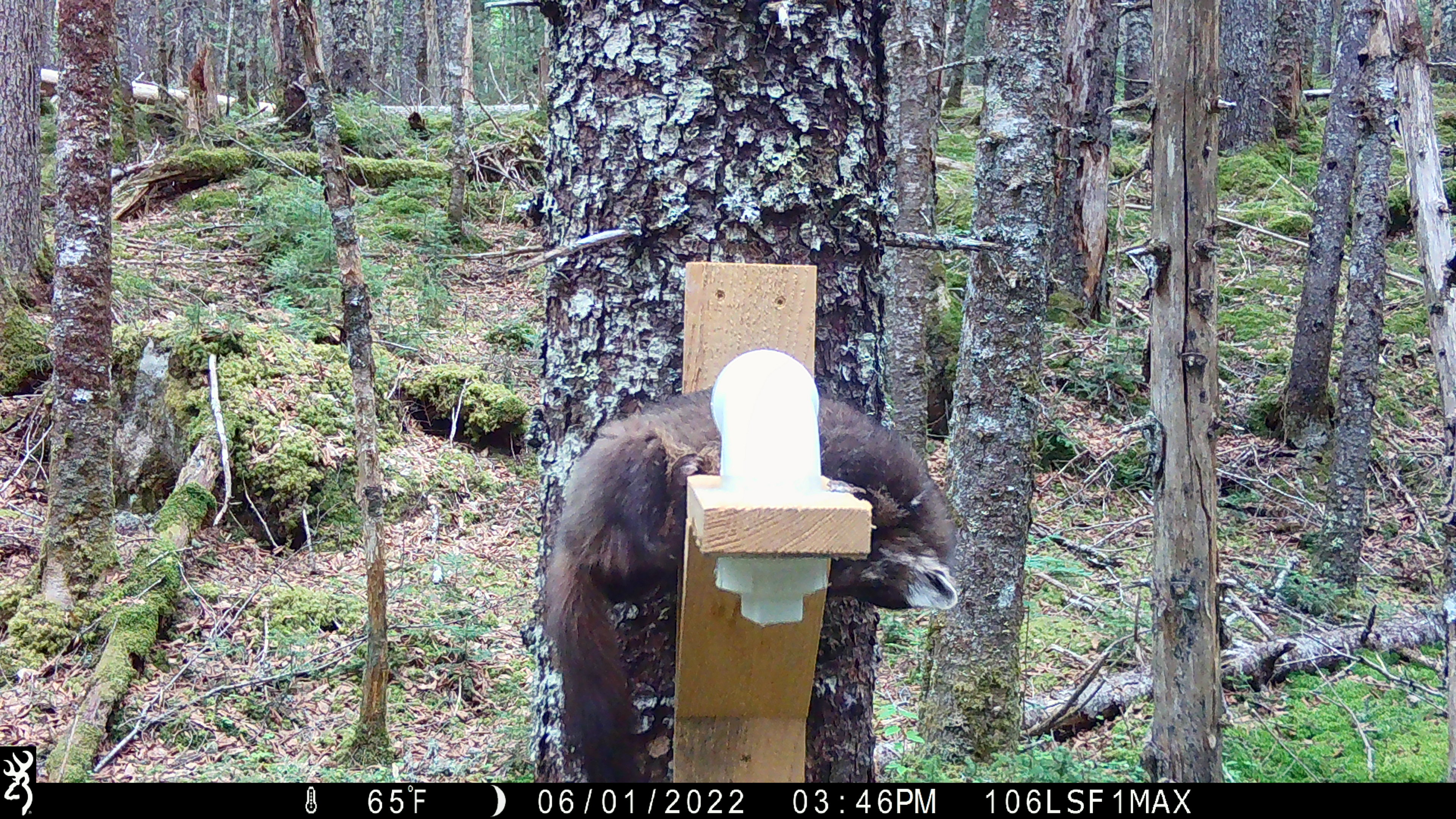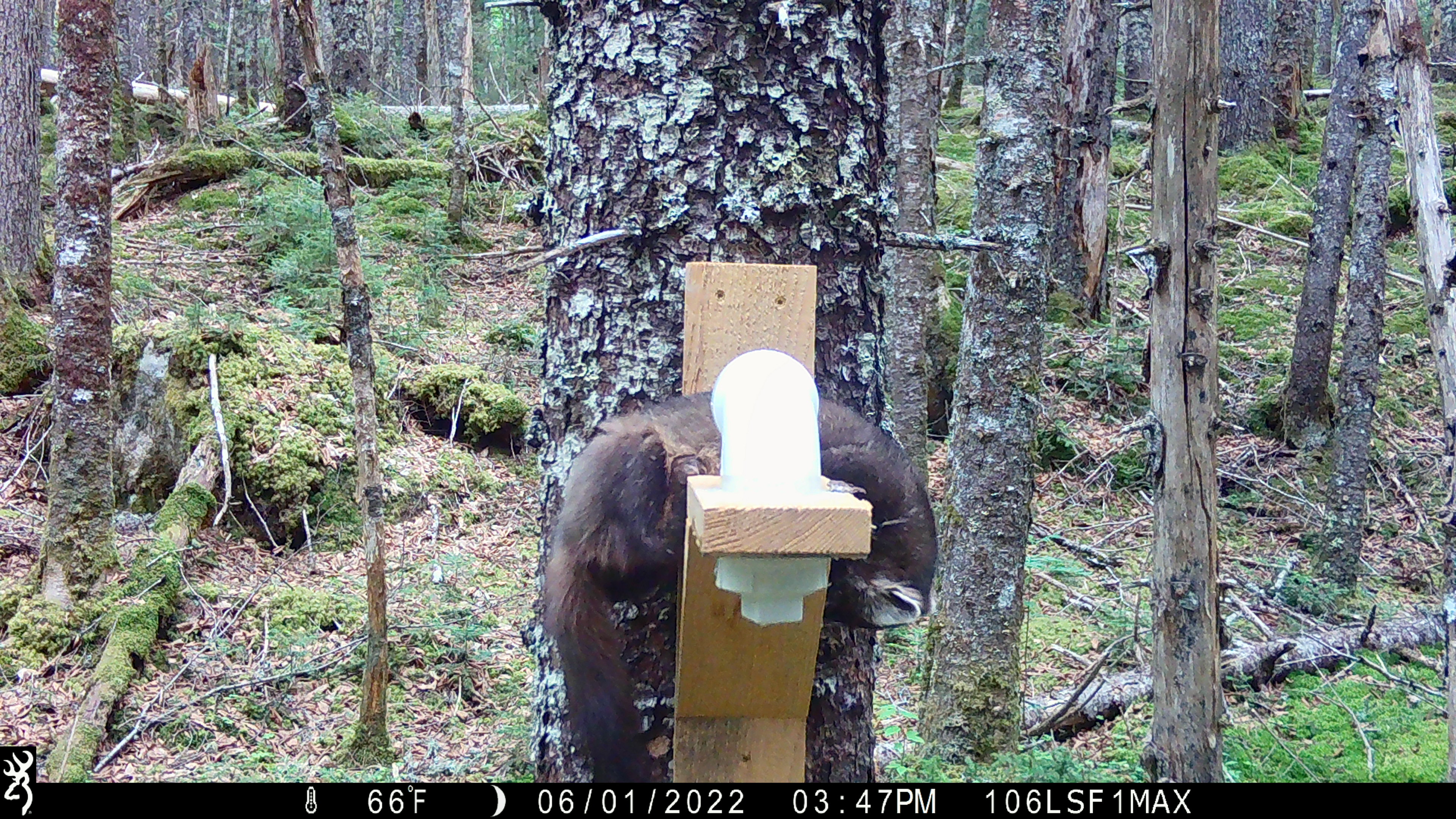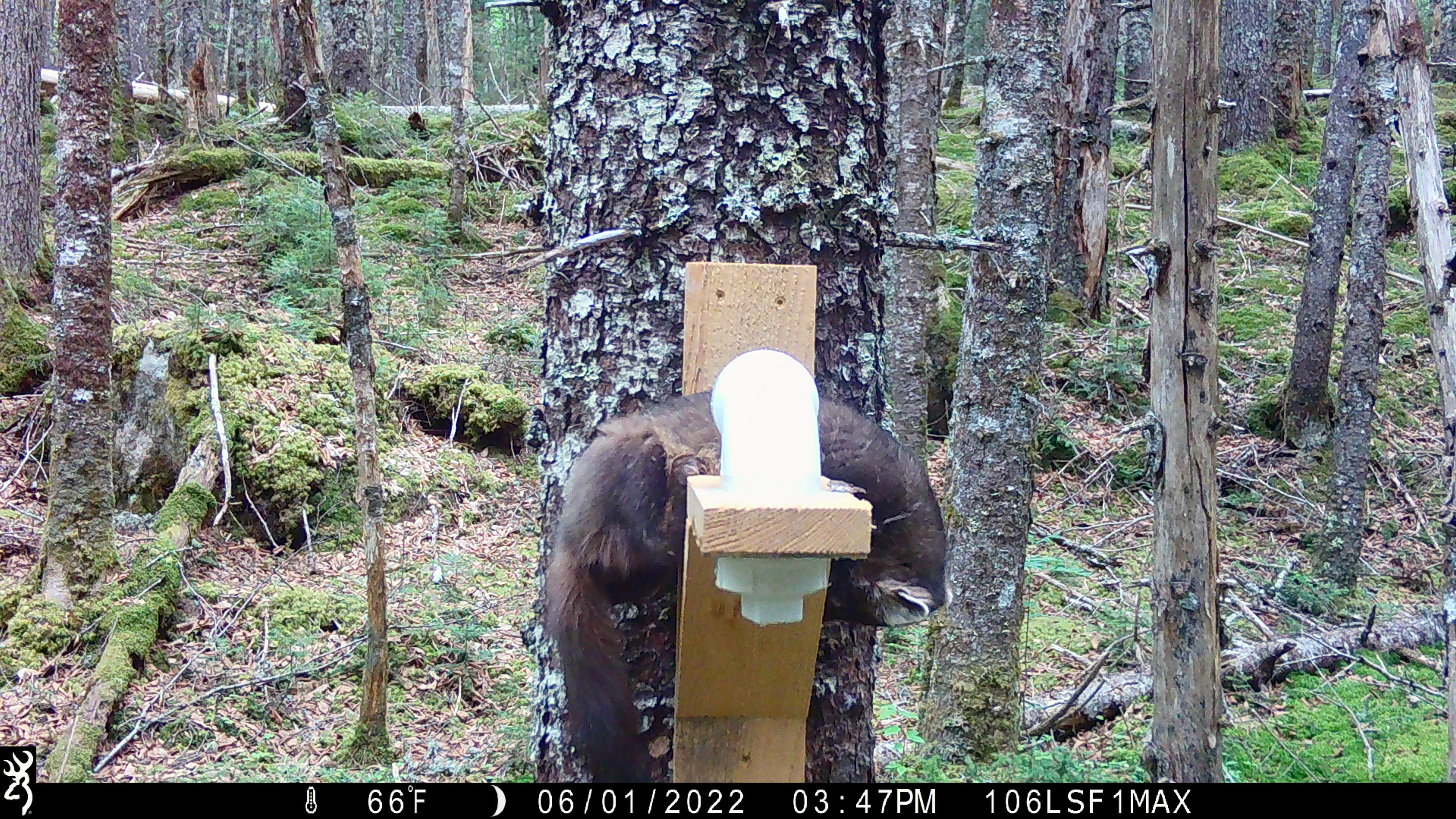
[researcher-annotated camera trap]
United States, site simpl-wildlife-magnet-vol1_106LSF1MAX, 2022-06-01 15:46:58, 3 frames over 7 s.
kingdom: Animalia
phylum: Chordata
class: Mammalia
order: Carnivora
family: Mustelidae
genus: Martes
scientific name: Martes americana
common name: american marten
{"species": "american marten (Martes americana)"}